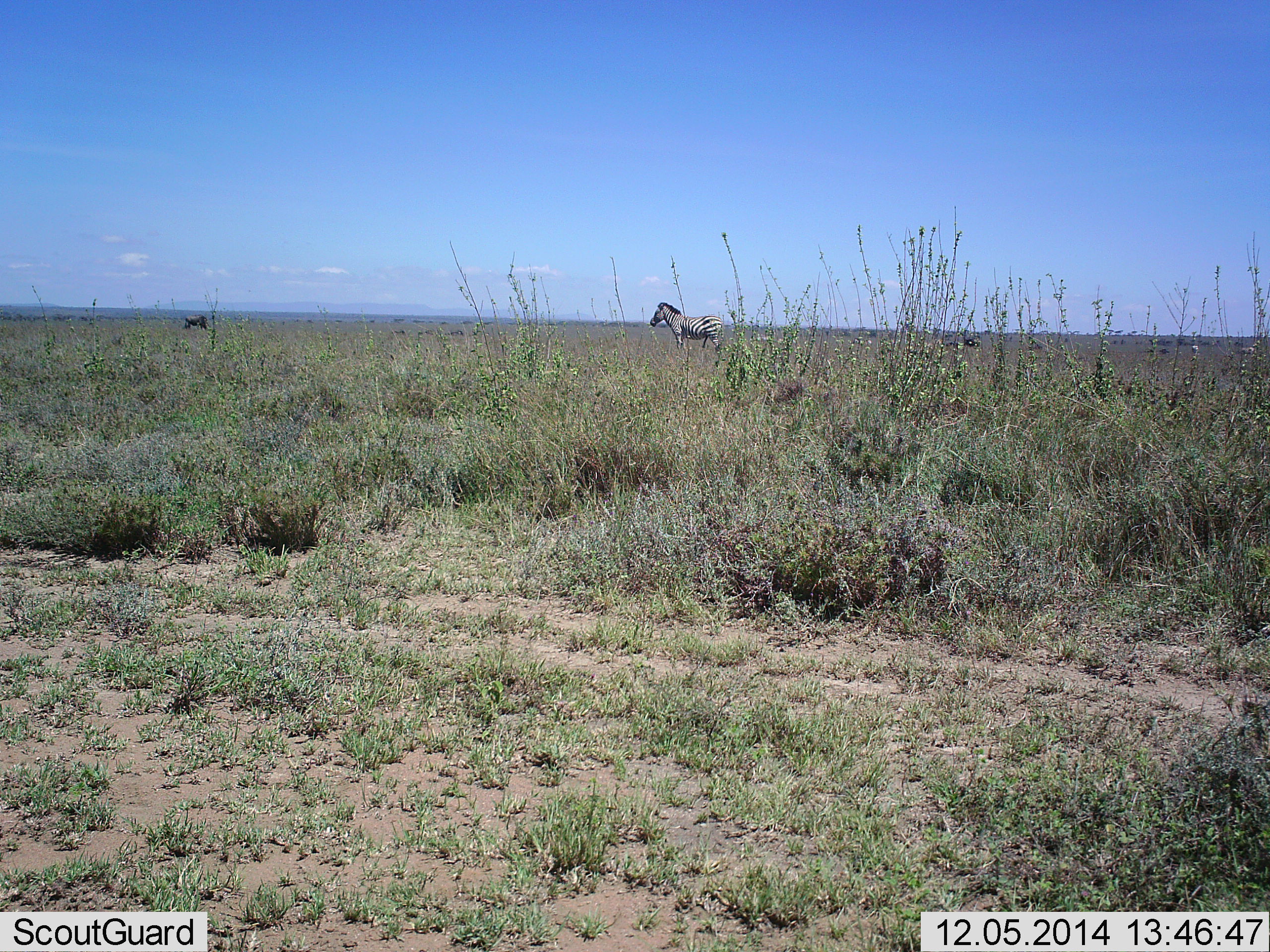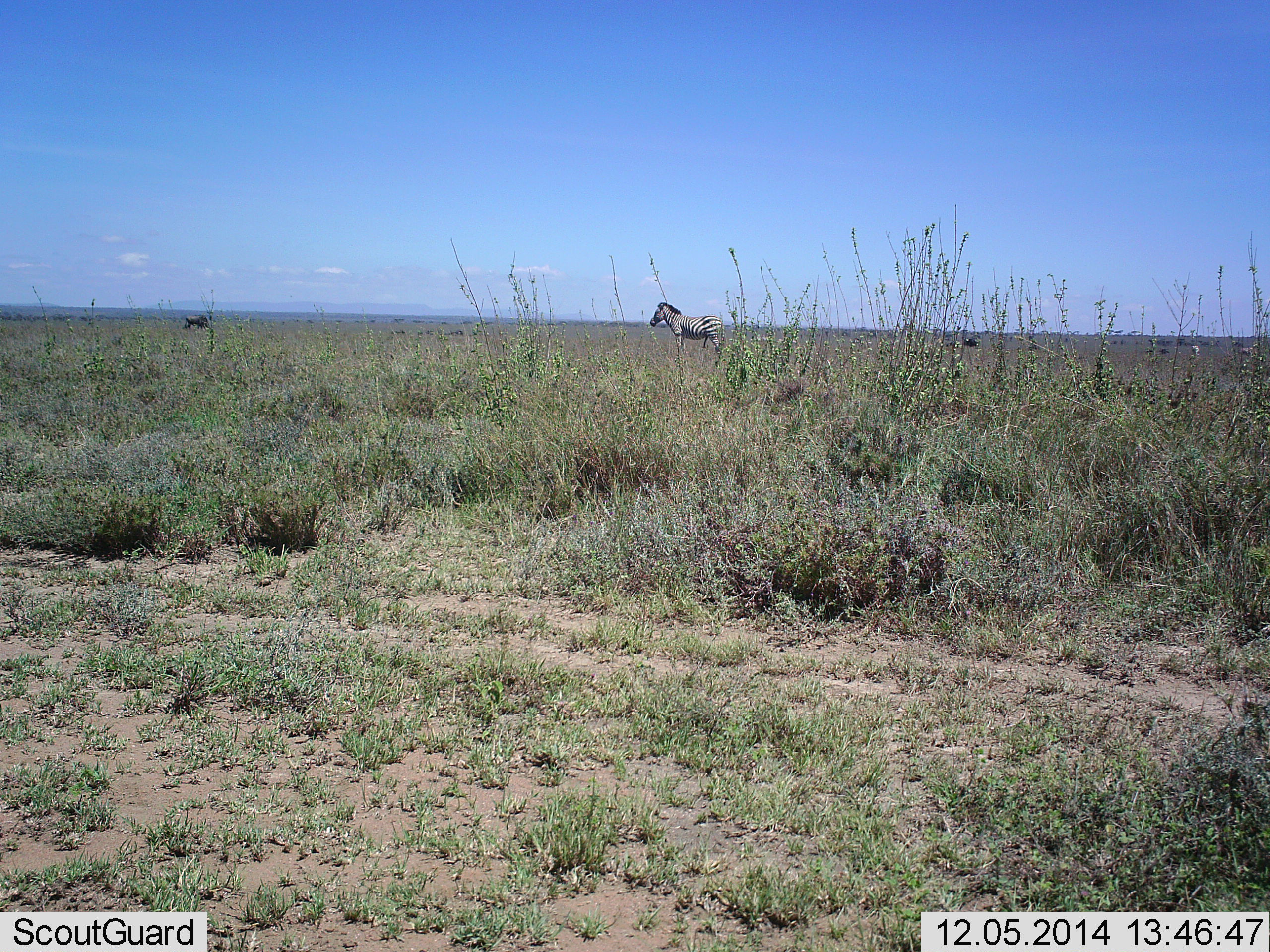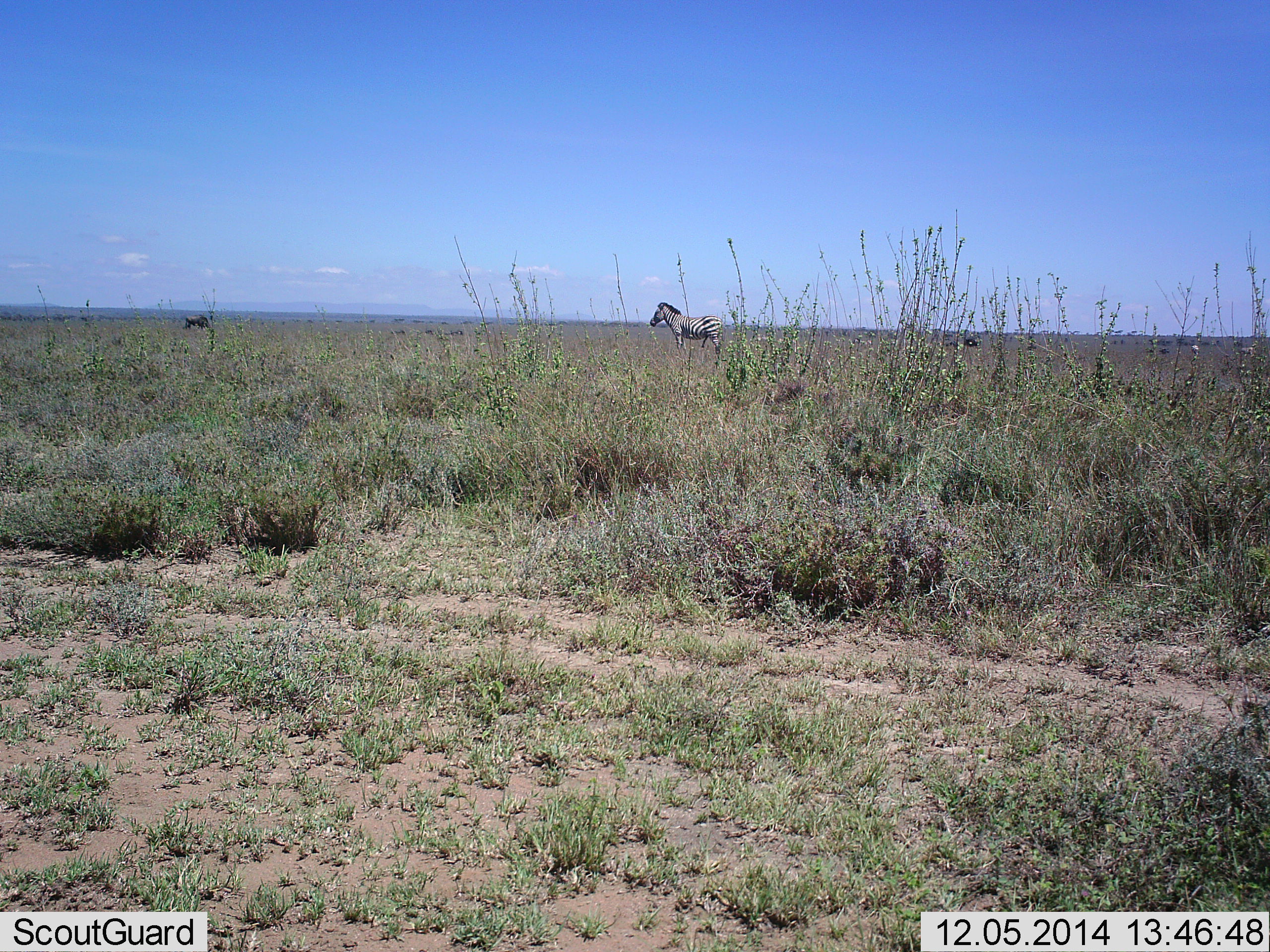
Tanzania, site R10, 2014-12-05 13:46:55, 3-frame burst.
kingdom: Animalia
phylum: Chordata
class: Mammalia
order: Perissodactyla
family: Equidae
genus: Equus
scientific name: Equus quagga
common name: plains zebra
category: zebra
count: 1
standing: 92%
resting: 0%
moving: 8%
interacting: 0%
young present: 0%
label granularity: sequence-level